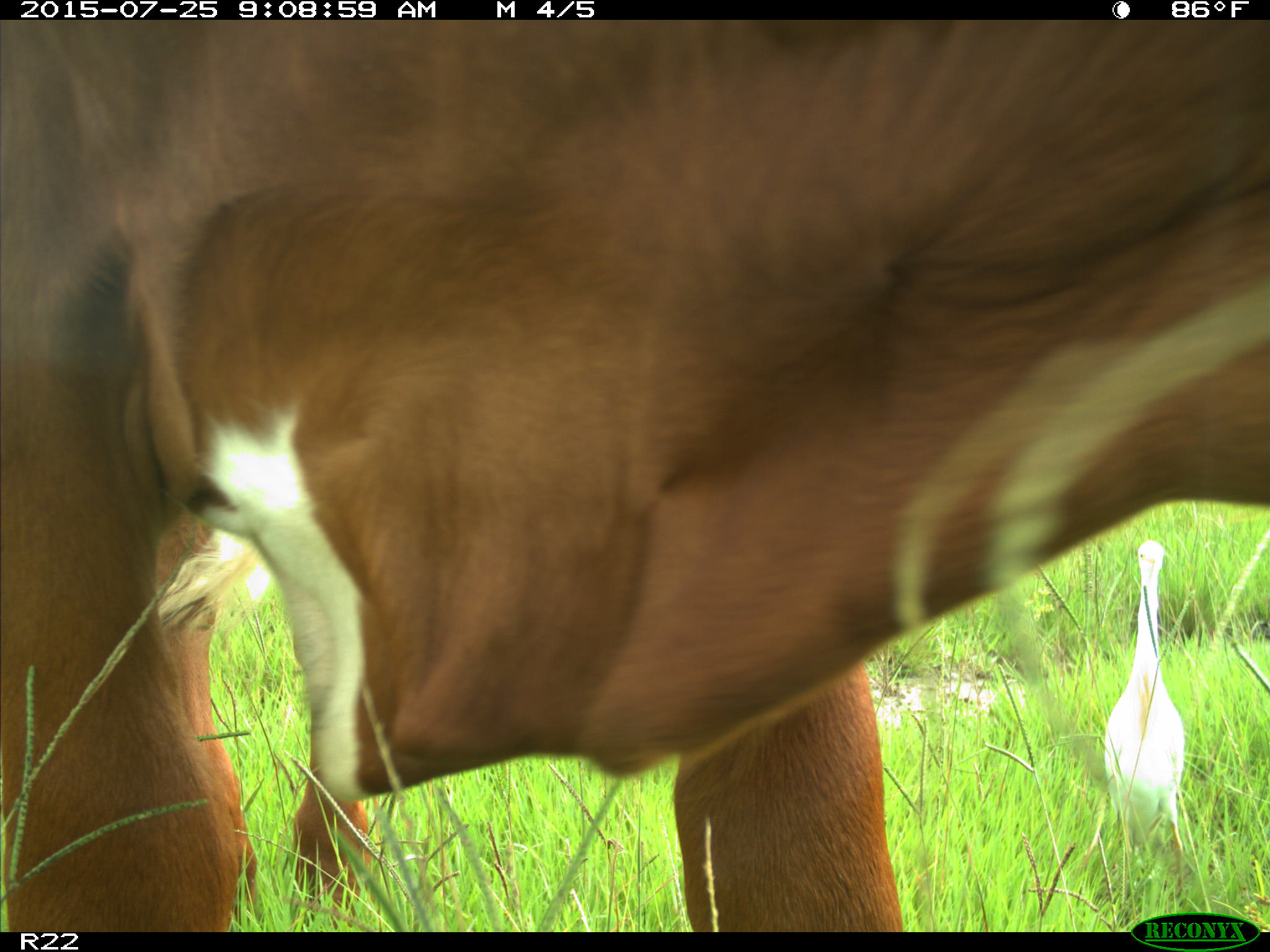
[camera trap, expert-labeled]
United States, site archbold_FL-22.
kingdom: Animalia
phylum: Chordata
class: Mammalia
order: Artiodactyla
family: Bovidae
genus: Bos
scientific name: Bos taurus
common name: domestic cow